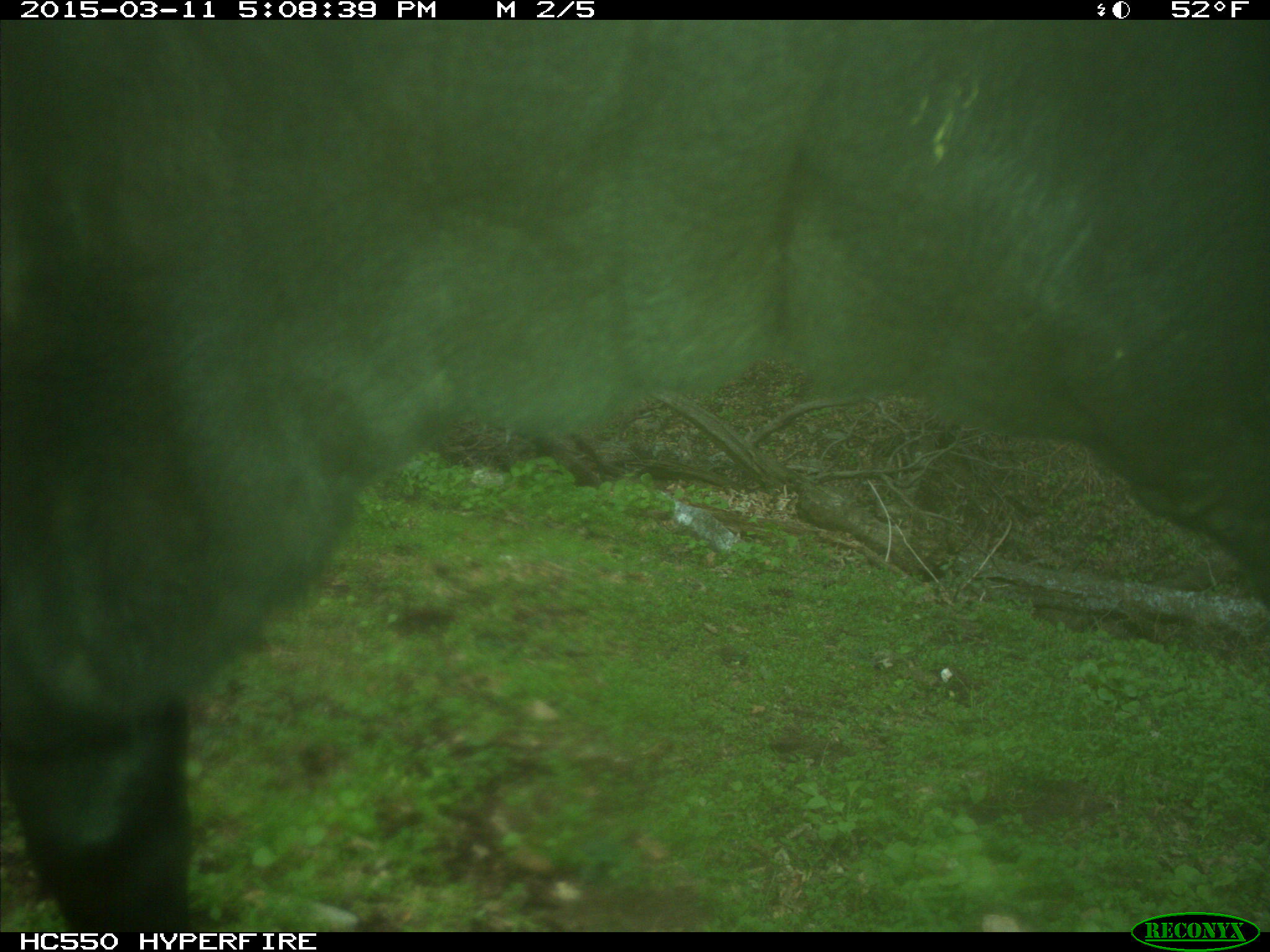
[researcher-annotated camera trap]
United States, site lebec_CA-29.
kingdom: Animalia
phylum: Chordata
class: Mammalia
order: Artiodactyla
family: Bovidae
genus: Bos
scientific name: Bos taurus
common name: domestic cow